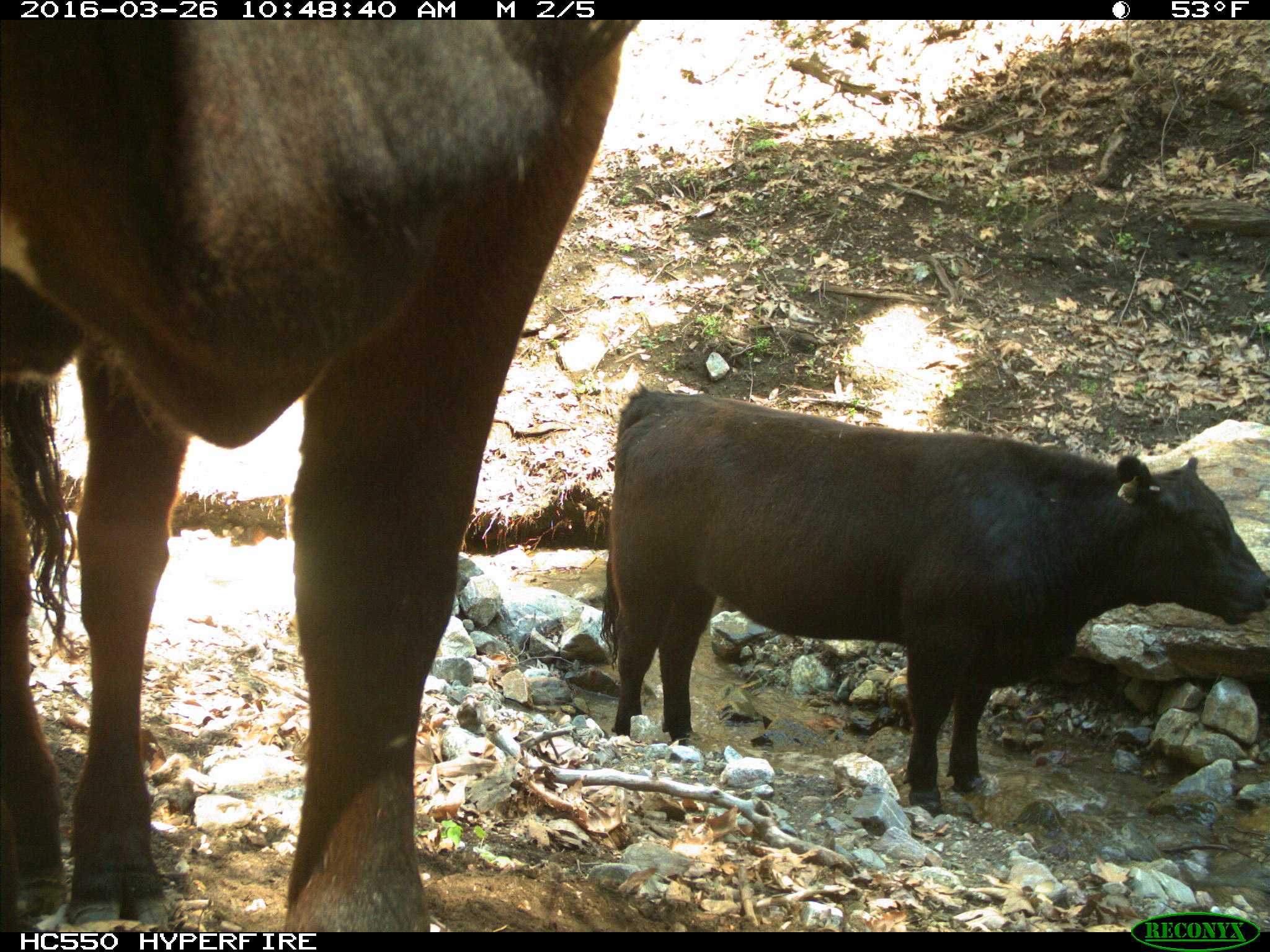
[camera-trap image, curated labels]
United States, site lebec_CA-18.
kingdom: Animalia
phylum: Chordata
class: Mammalia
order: Artiodactyla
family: Bovidae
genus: Bos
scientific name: Bos taurus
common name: domestic cow